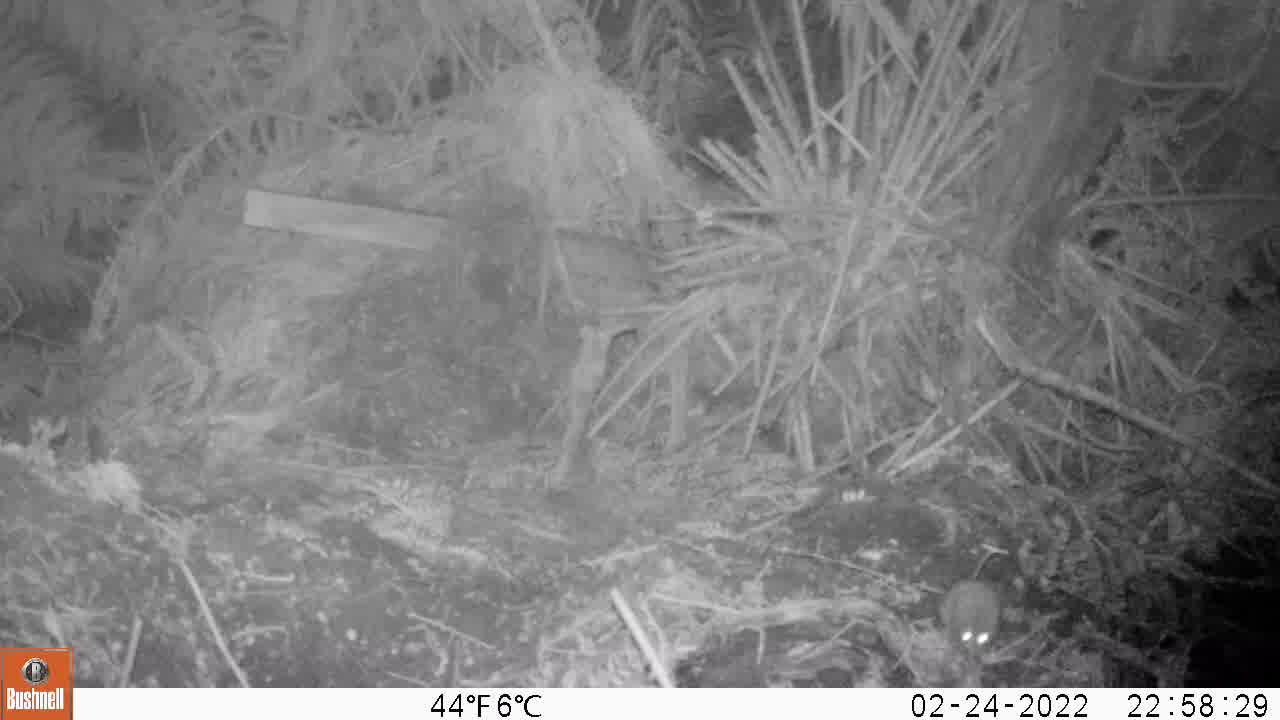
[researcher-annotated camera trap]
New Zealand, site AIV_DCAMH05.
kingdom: Animalia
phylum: Chordata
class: Mammalia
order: Rodentia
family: Muridae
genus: Mus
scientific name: Mus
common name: mouse